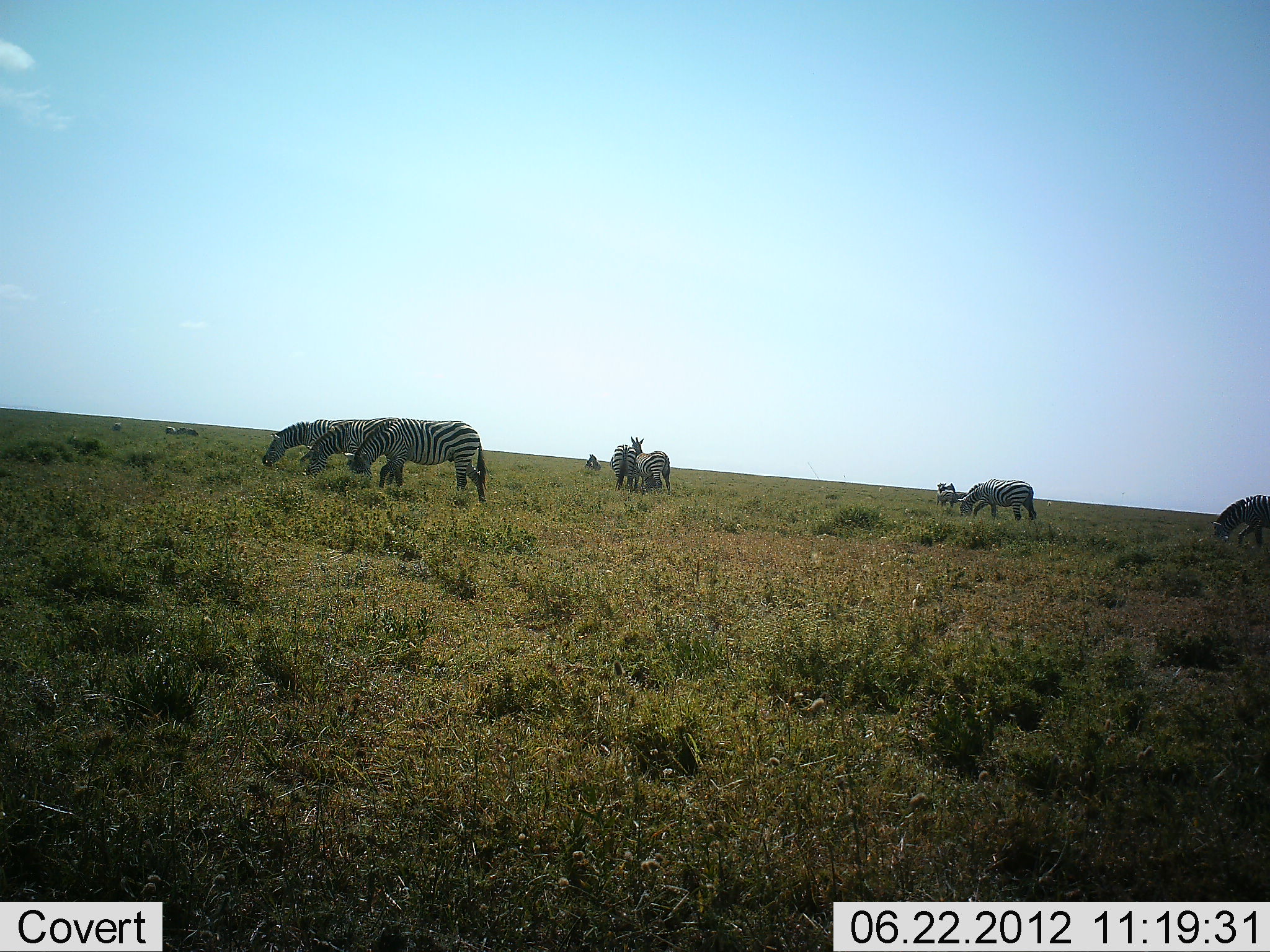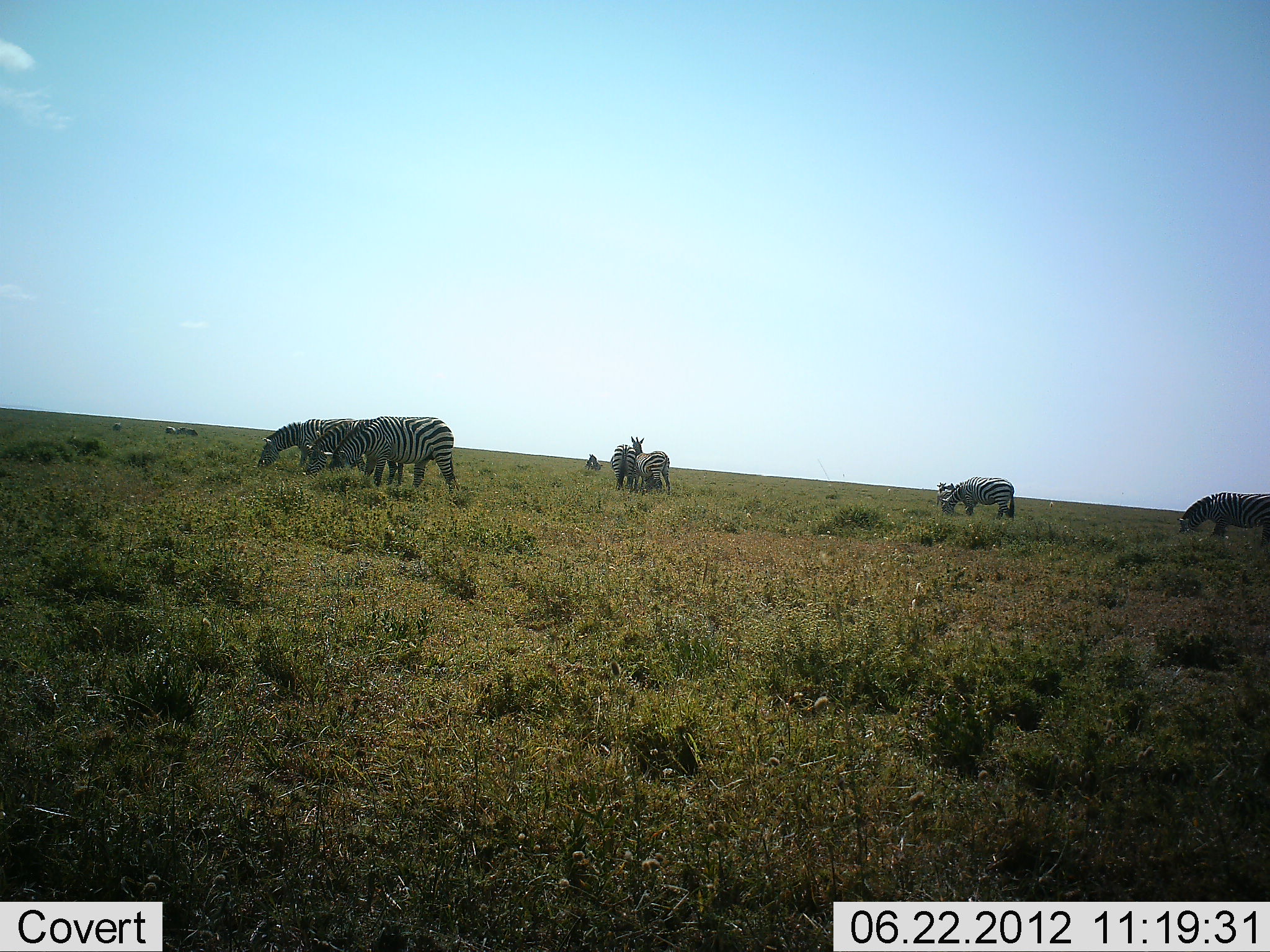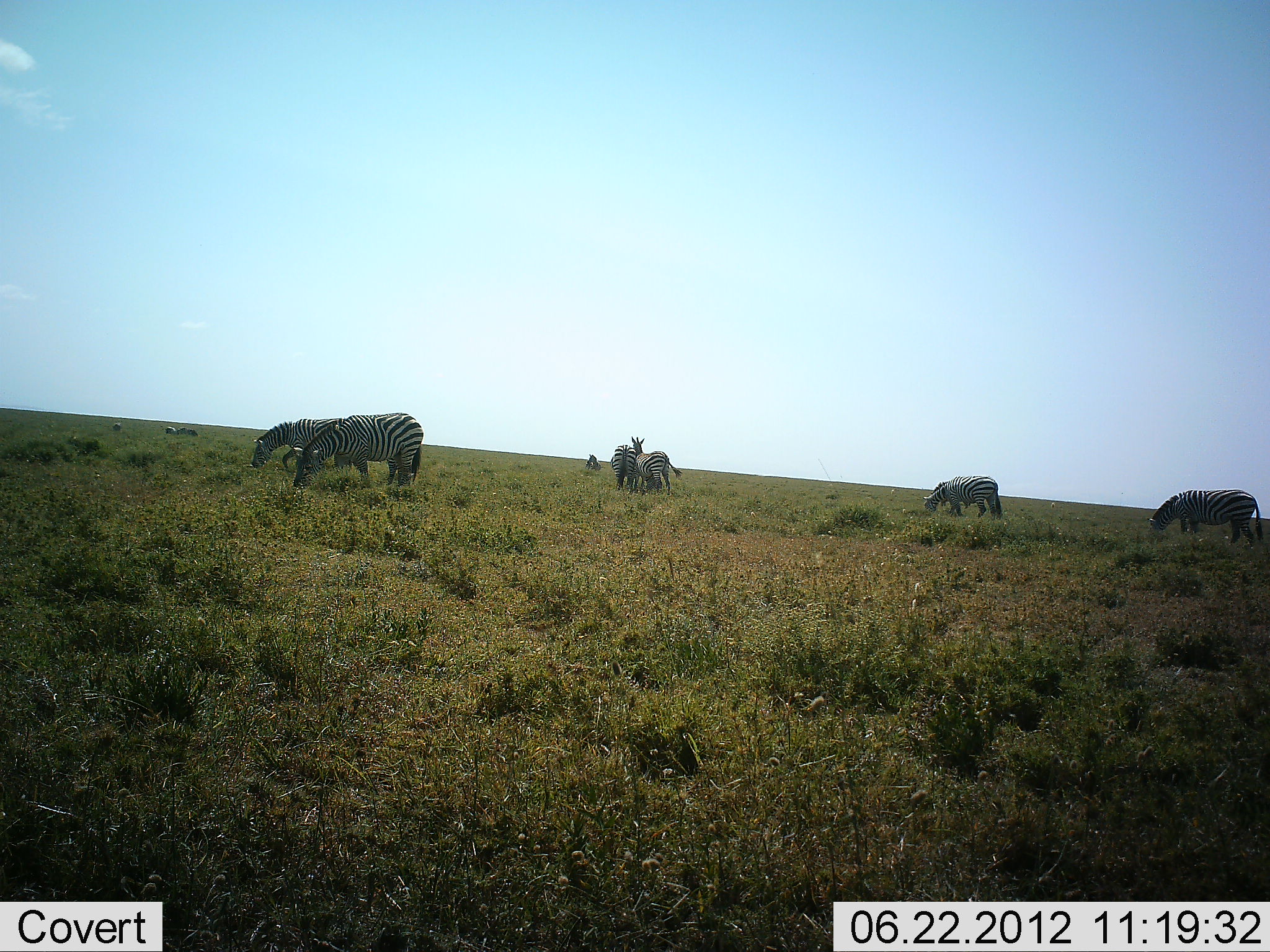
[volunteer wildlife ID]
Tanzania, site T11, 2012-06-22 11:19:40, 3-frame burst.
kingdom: Animalia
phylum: Chordata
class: Mammalia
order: Perissodactyla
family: Equidae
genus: Equus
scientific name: Equus quagga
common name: plains zebra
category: zebra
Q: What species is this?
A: Zebra (plains zebra) (Equus quagga).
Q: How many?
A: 8.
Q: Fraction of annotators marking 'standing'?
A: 64%.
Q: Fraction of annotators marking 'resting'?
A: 0%.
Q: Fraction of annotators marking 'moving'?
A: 36%.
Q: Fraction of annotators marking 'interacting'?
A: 9%.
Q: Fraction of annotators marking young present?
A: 0%.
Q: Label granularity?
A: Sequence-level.